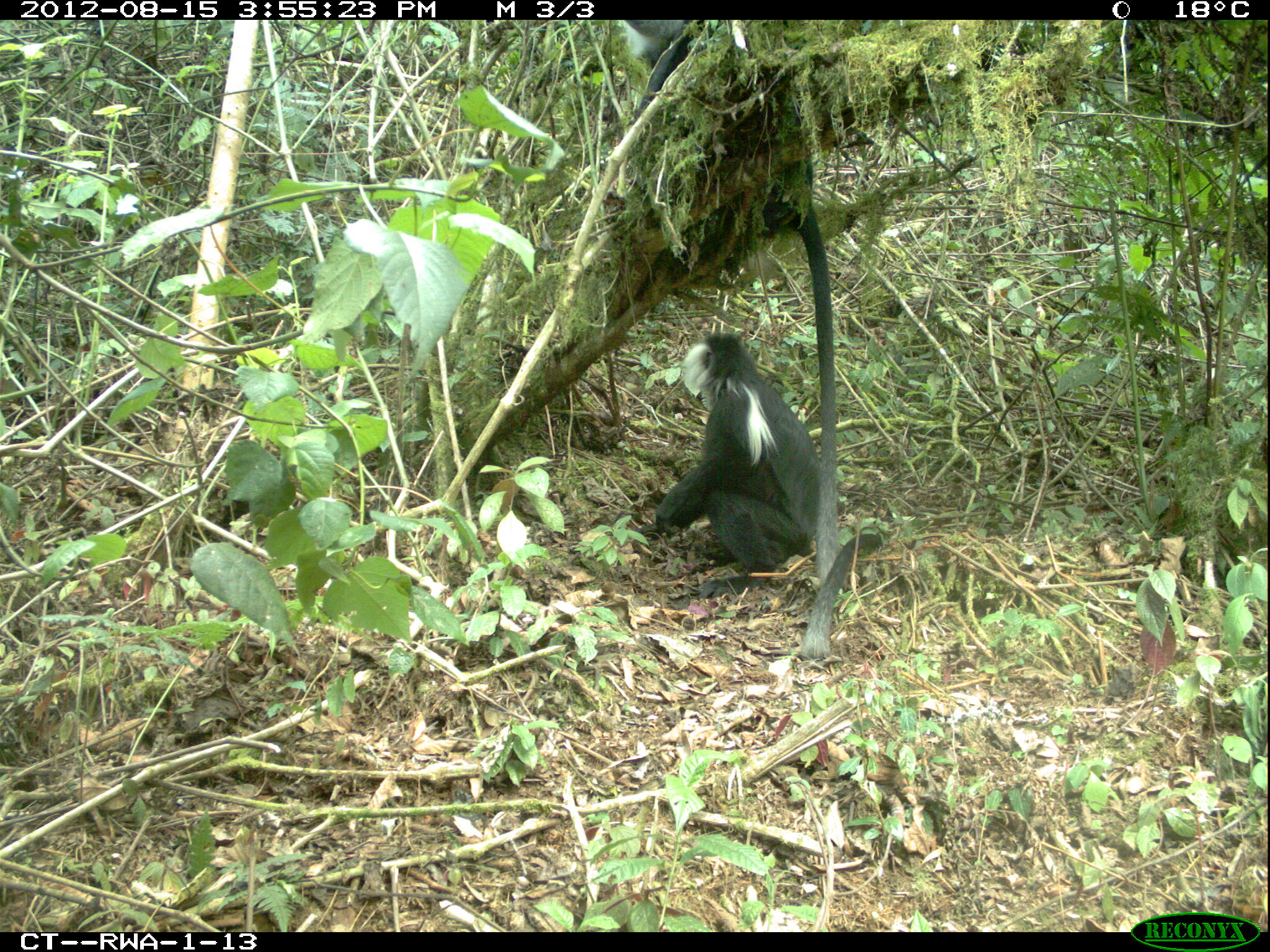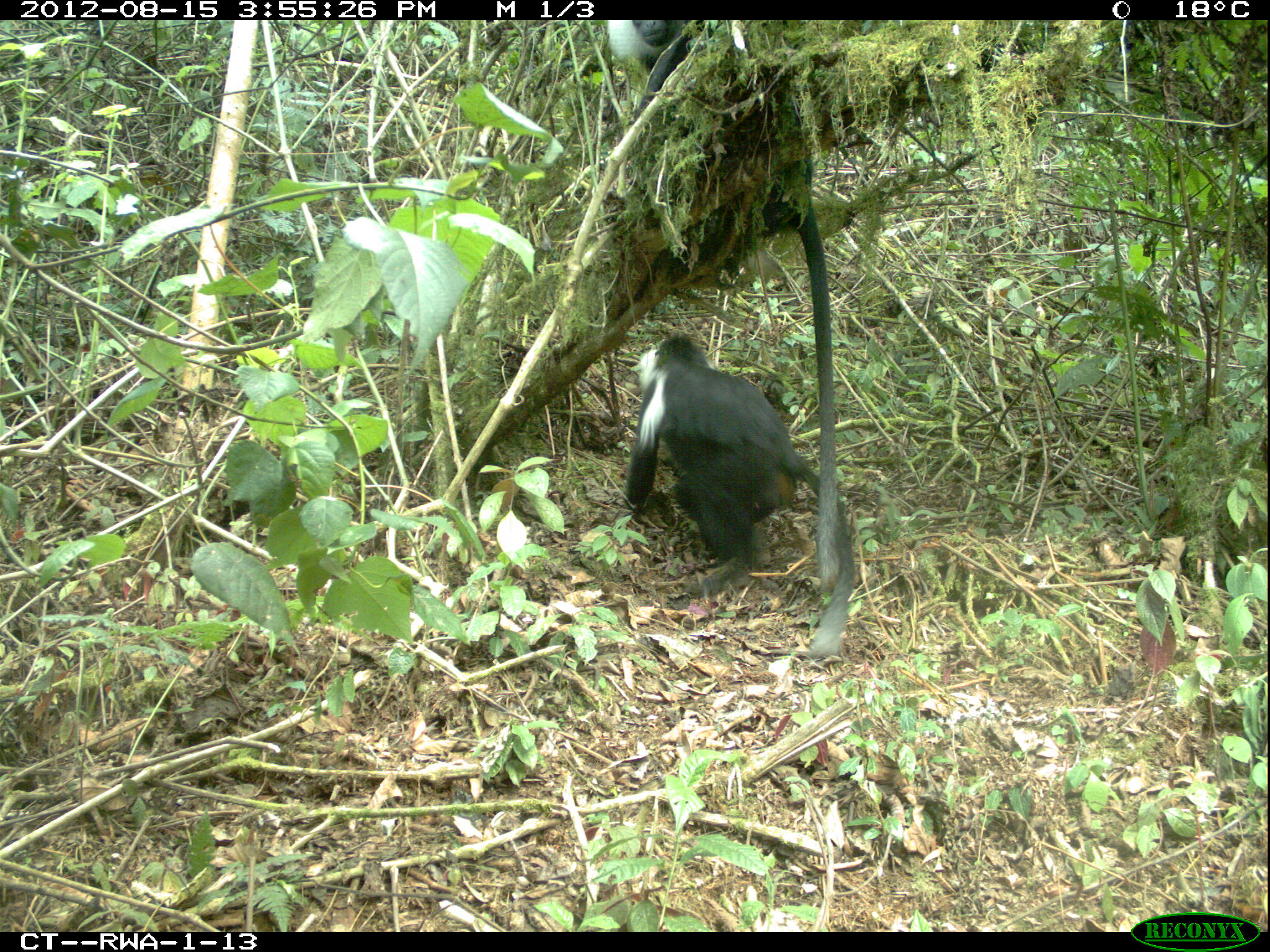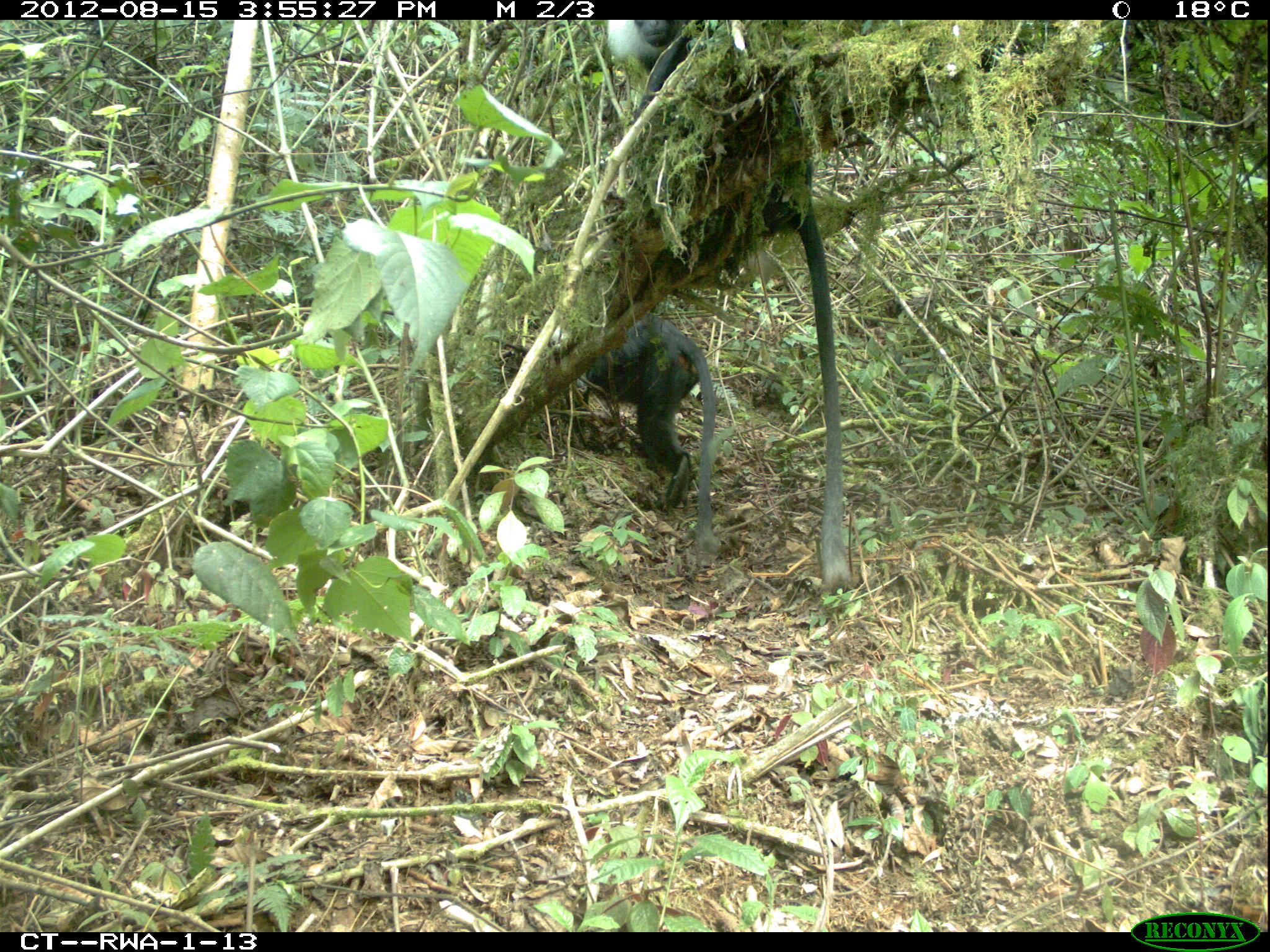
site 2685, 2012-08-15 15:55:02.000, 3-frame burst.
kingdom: Animalia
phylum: Chordata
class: Mammalia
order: Primates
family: Cercopithecidae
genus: Colobus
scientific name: Colobus angolensis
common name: angola colobus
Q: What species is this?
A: Colobus angolensis (angola colobus).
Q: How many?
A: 9.